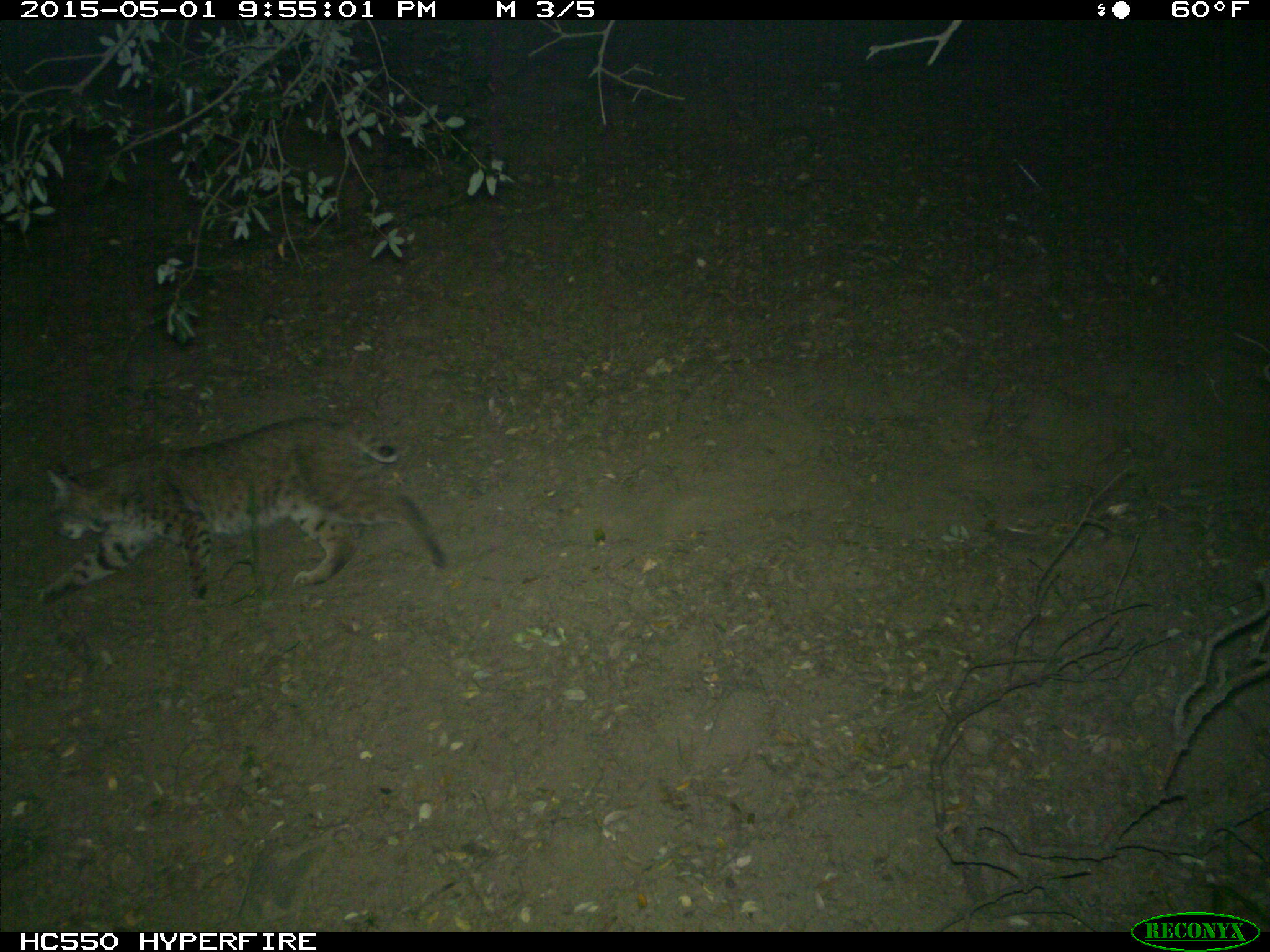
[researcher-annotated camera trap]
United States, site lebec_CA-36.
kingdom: Animalia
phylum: Chordata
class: Mammalia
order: Carnivora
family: Felidae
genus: Lynx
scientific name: Lynx rufus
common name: bobcat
Lynx rufus (bobcat).